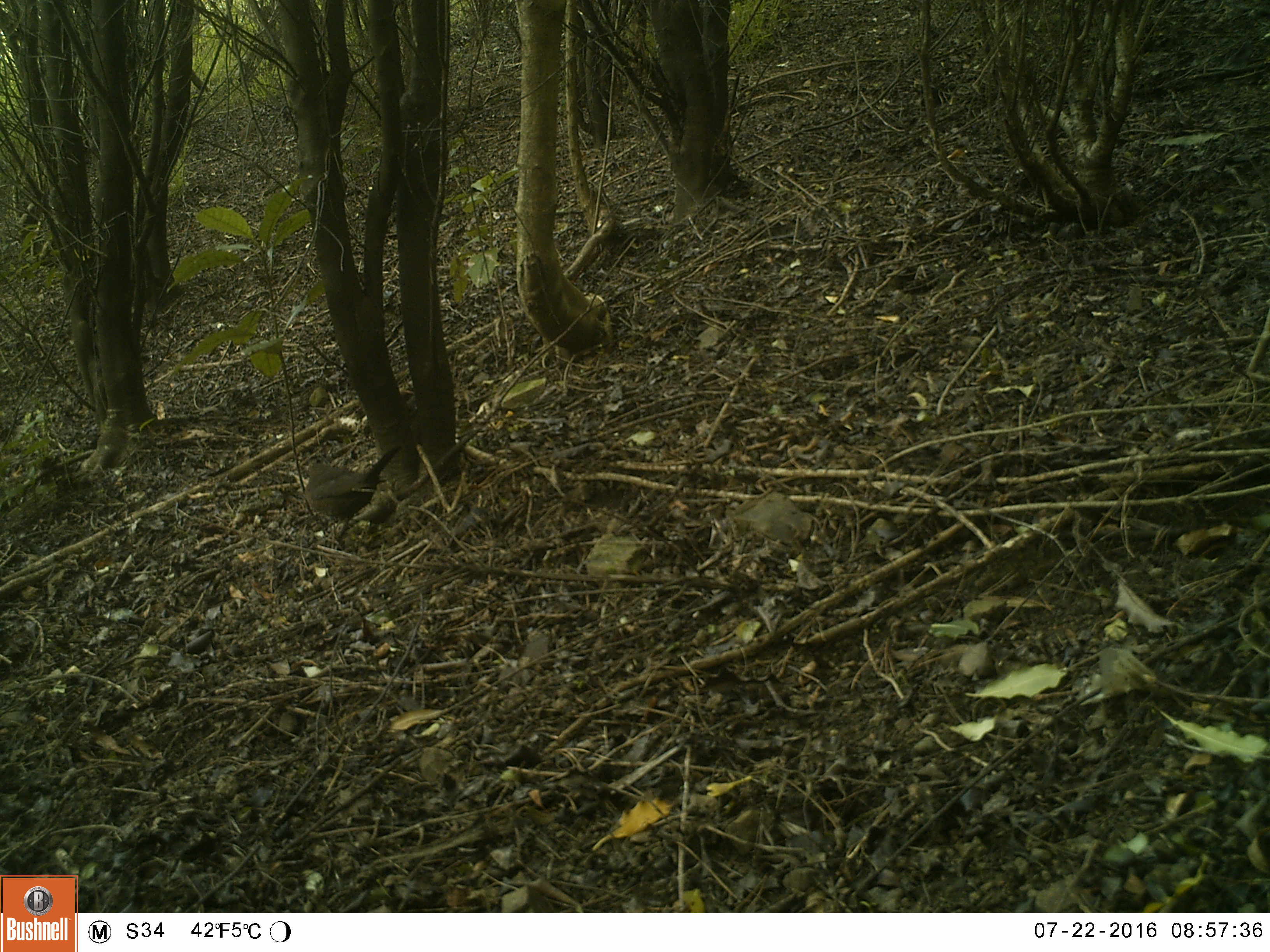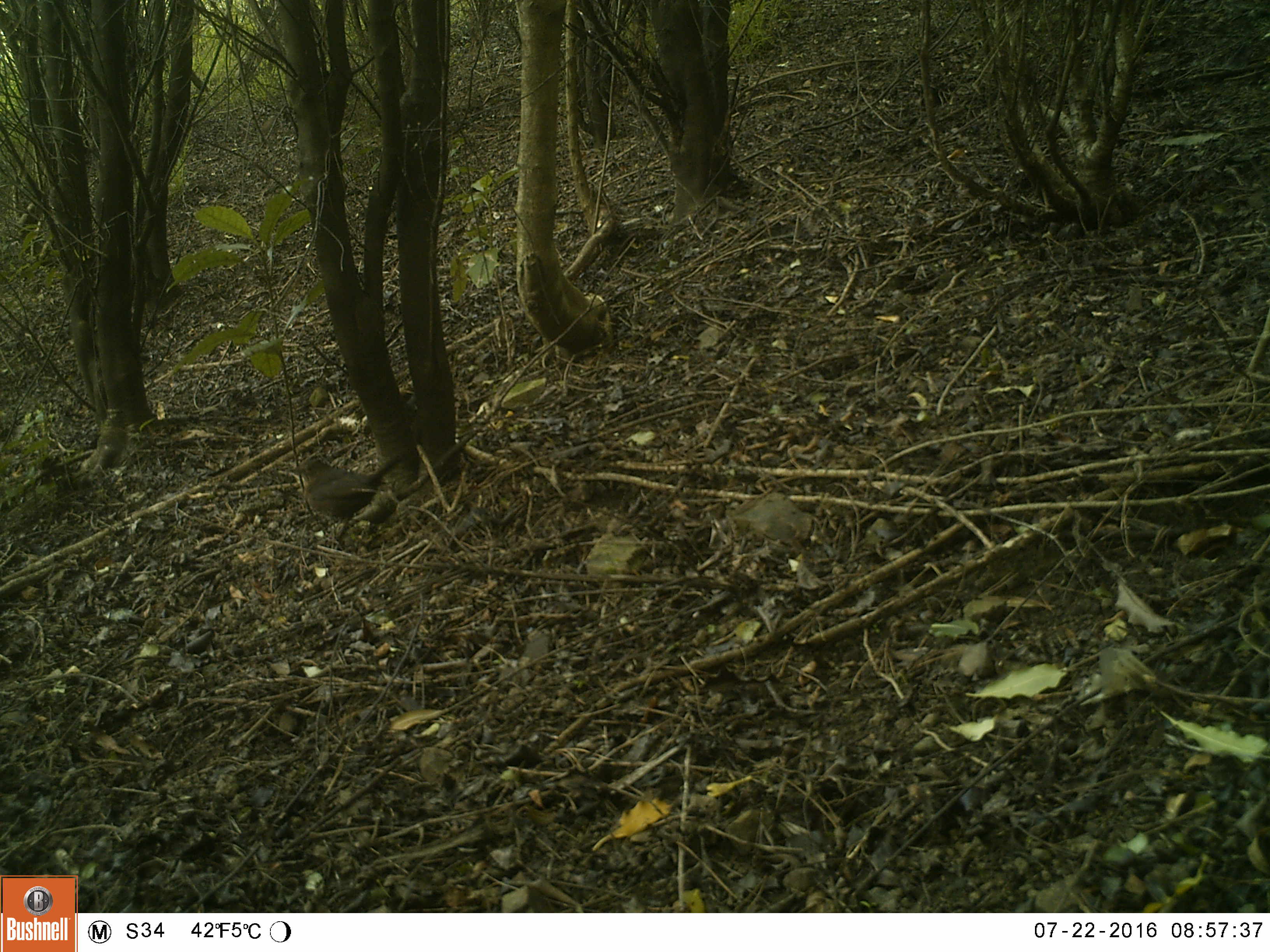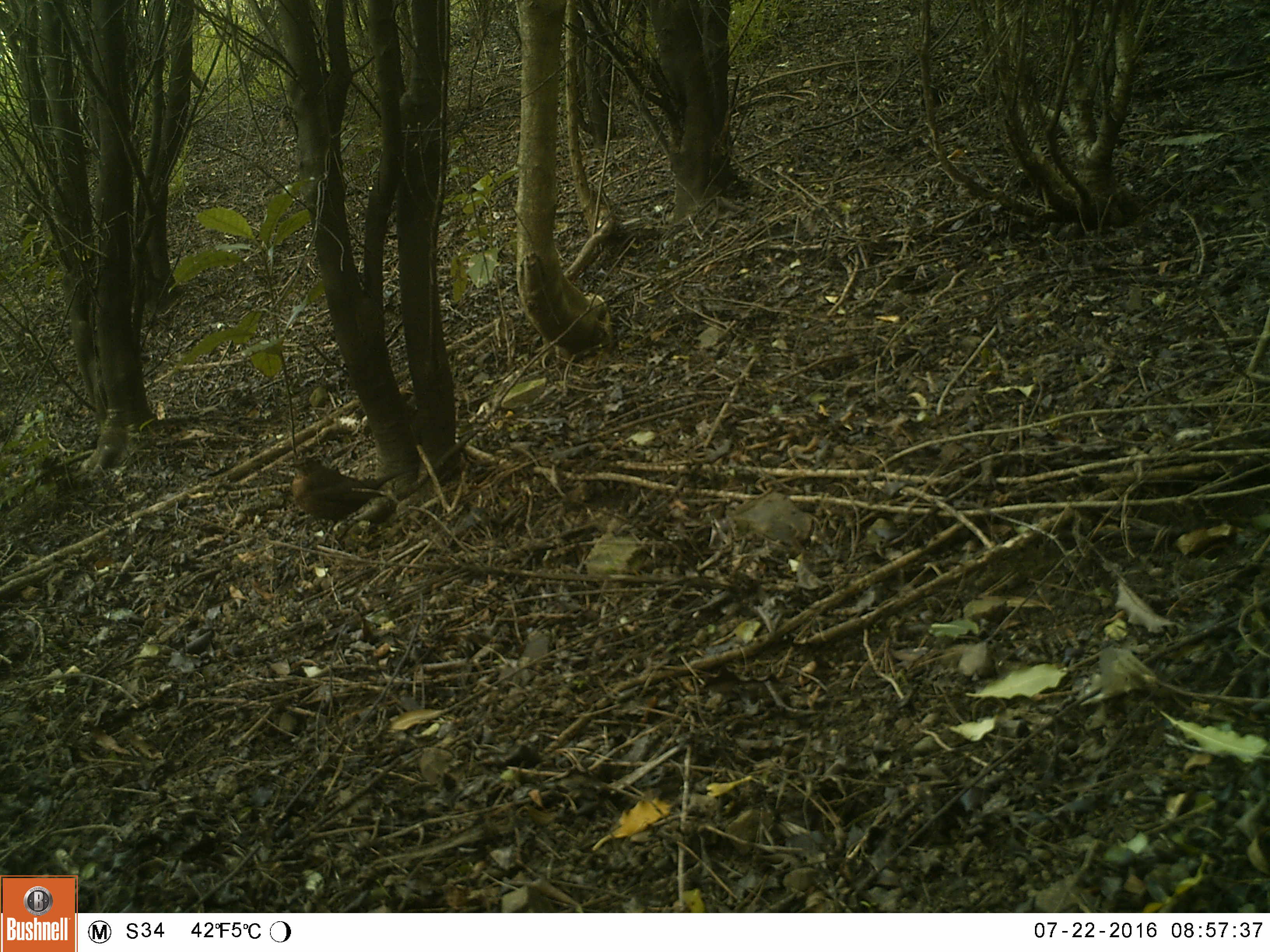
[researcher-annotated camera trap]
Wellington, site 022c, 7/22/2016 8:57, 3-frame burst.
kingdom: Animalia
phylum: Chordata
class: Aves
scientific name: Aves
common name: bird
Bird (Aves).